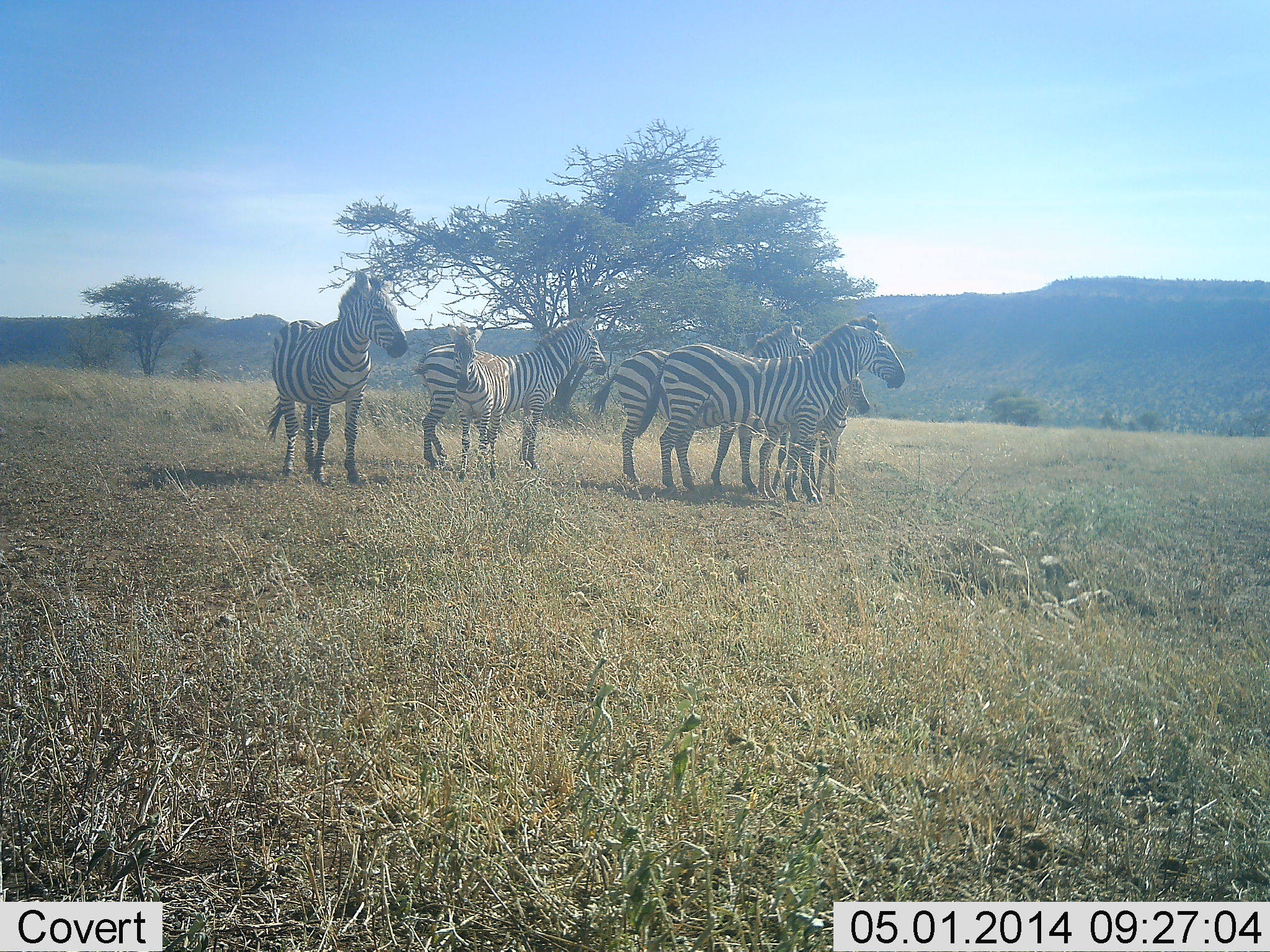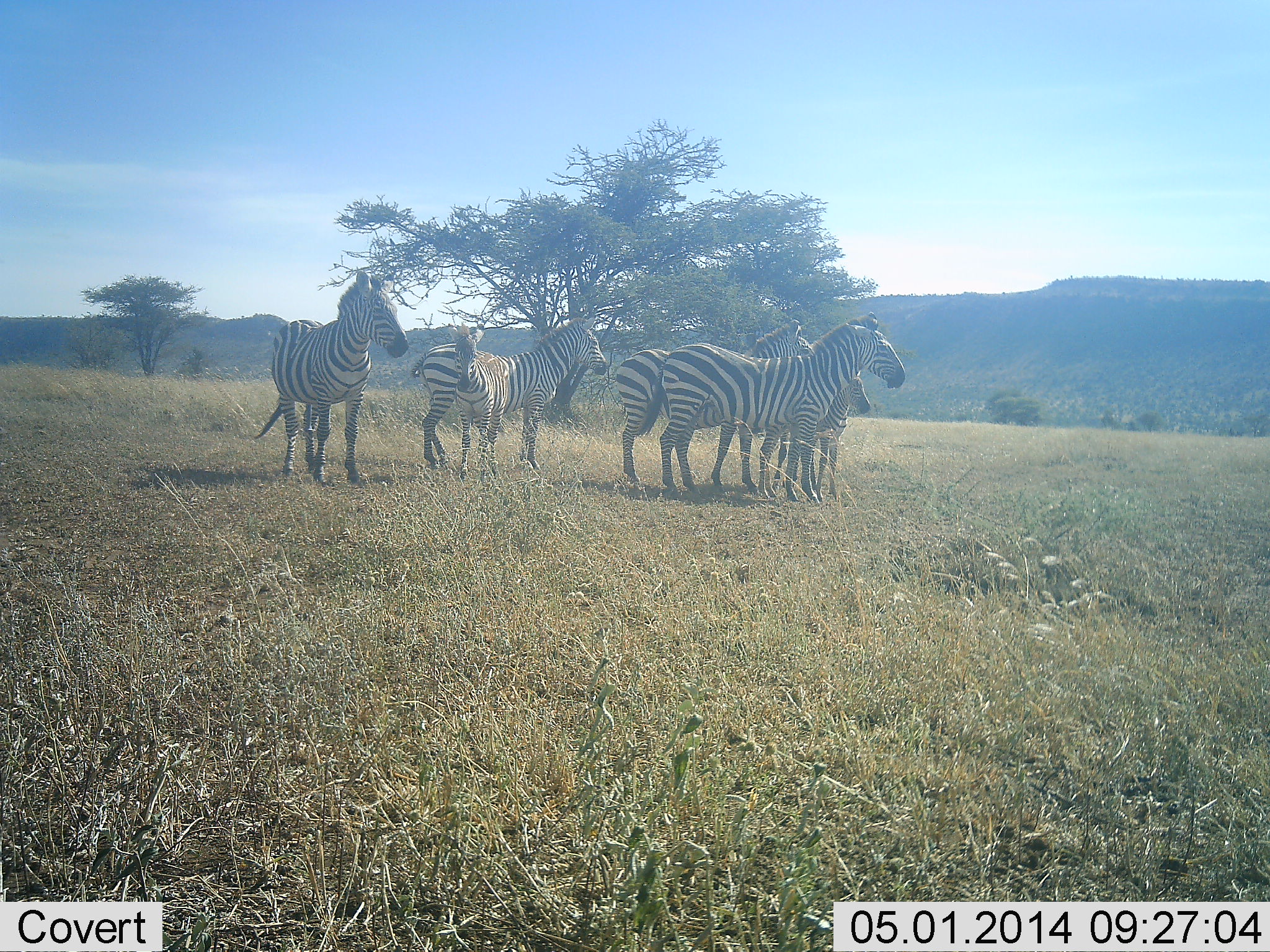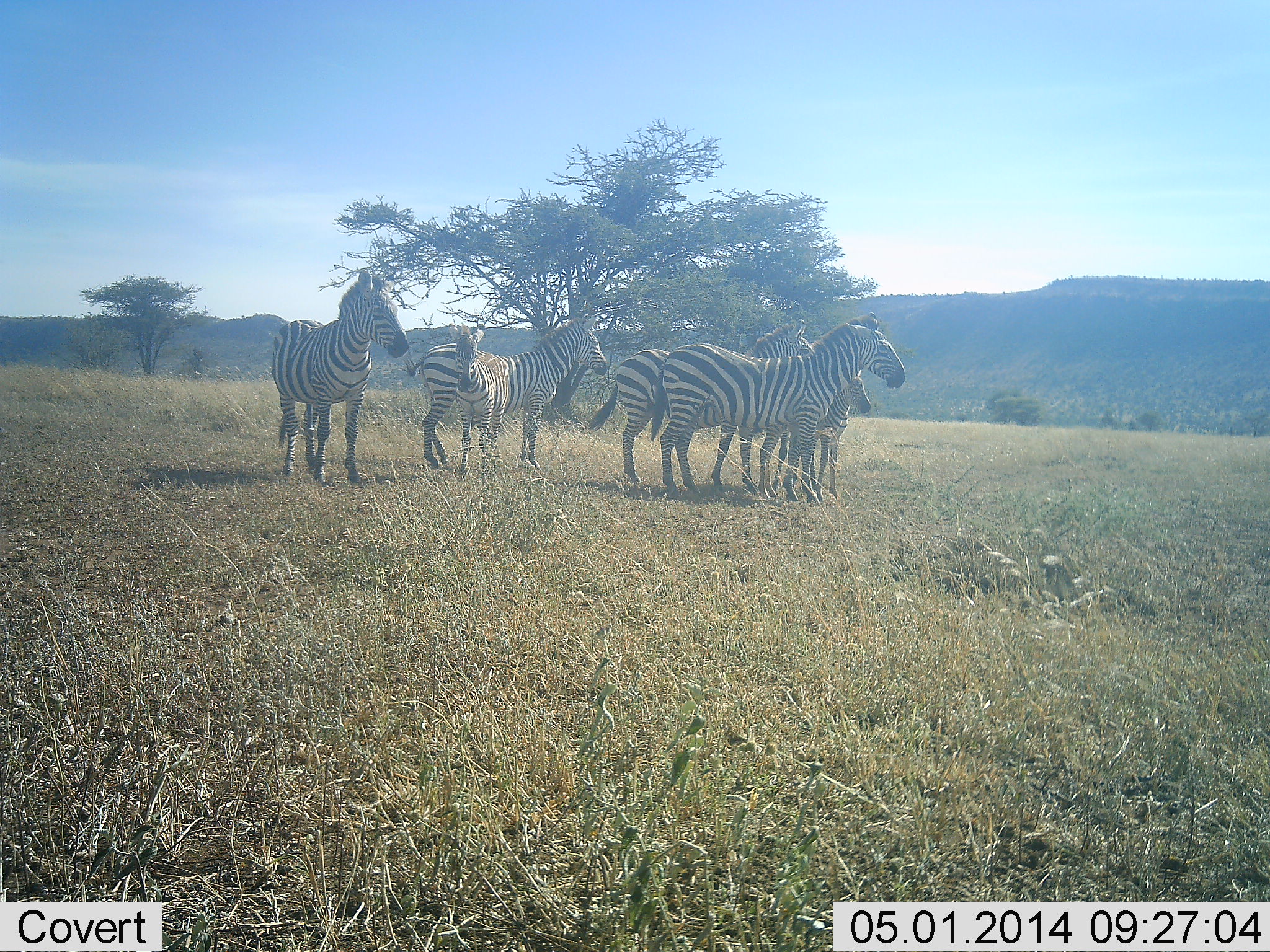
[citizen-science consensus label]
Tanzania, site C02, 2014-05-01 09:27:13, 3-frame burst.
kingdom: Animalia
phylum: Chordata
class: Mammalia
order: Perissodactyla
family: Equidae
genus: Equus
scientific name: Equus quagga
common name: plains zebra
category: zebra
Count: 6.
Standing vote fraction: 100%.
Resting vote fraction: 0%.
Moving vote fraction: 0%.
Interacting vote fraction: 0%.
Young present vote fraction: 100%.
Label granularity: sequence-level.